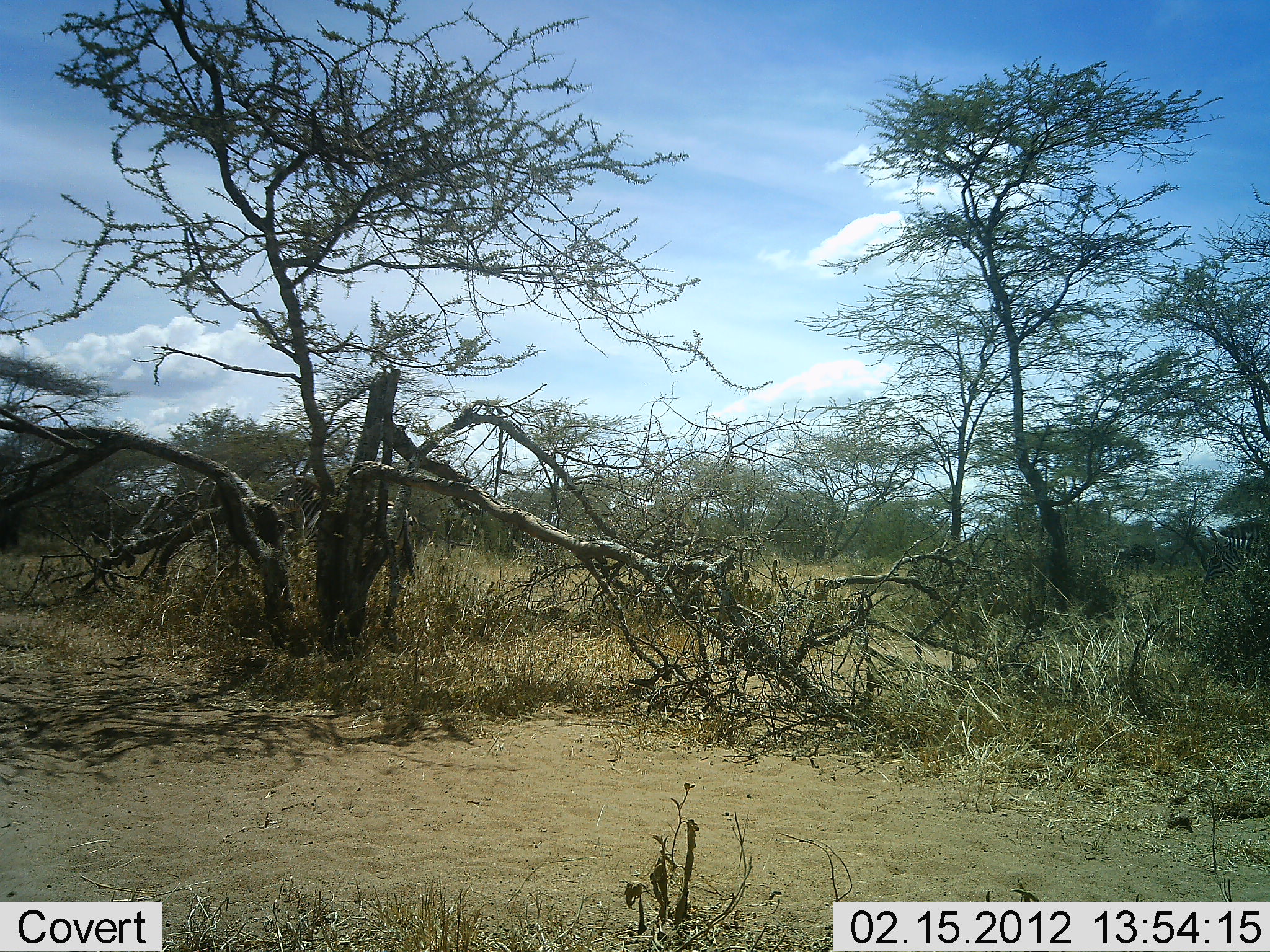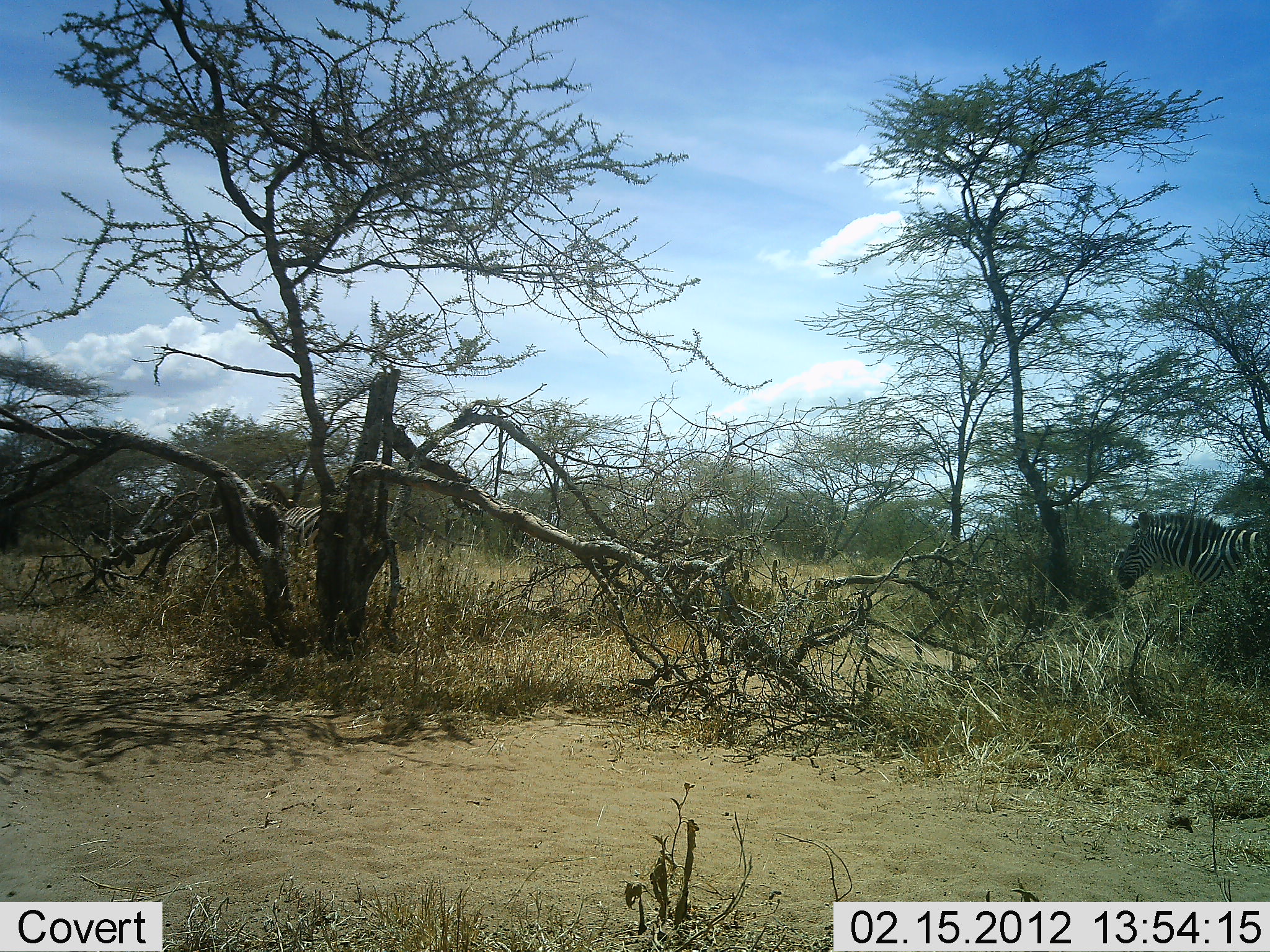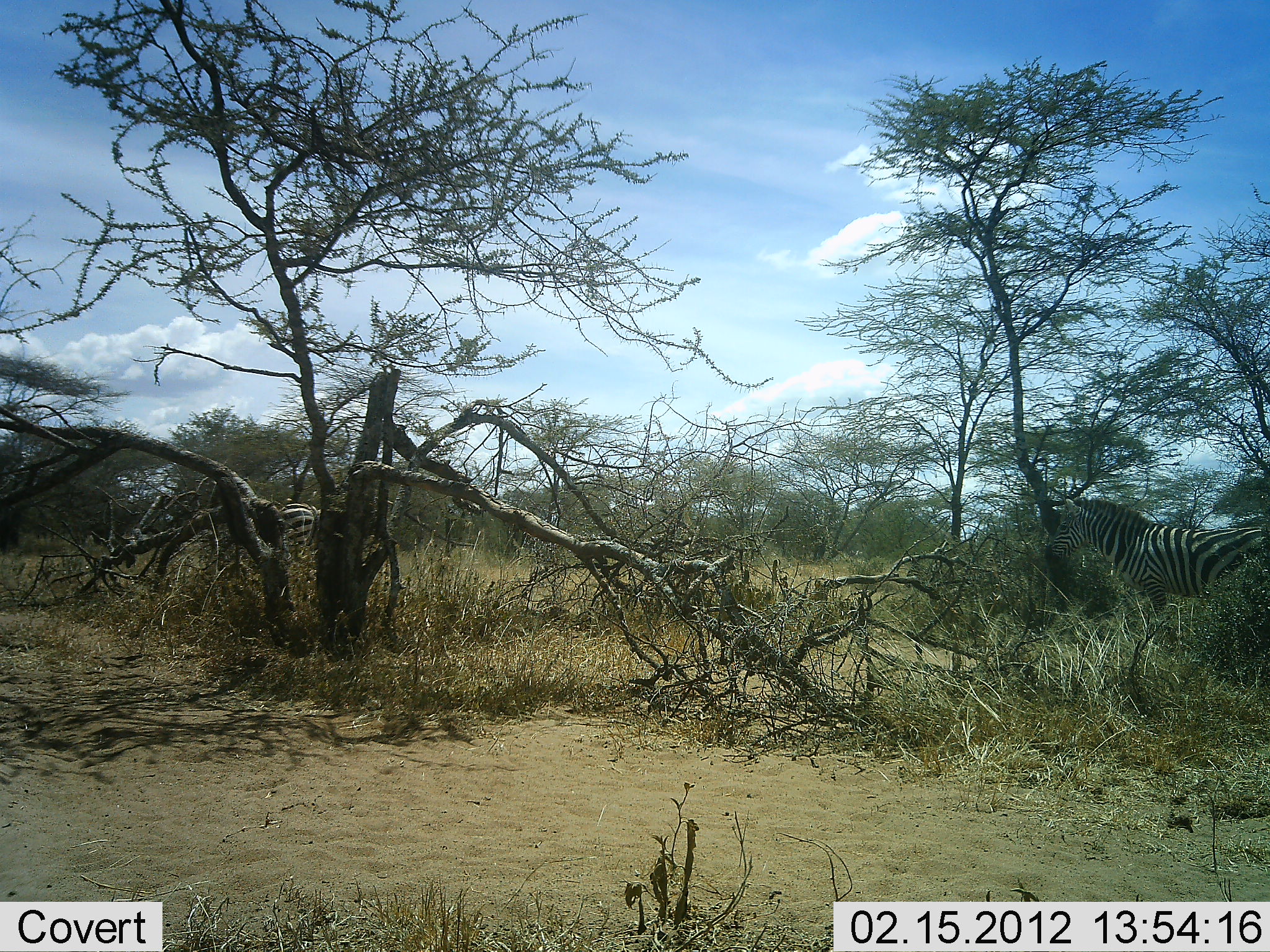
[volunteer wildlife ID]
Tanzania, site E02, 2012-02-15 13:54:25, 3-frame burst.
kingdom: Animalia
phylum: Chordata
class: Mammalia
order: Perissodactyla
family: Equidae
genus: Equus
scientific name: Equus quagga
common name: plains zebra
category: zebra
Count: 2.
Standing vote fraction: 6%.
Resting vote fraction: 0%.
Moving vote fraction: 89%.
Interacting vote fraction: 0%.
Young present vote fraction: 0%.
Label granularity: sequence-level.